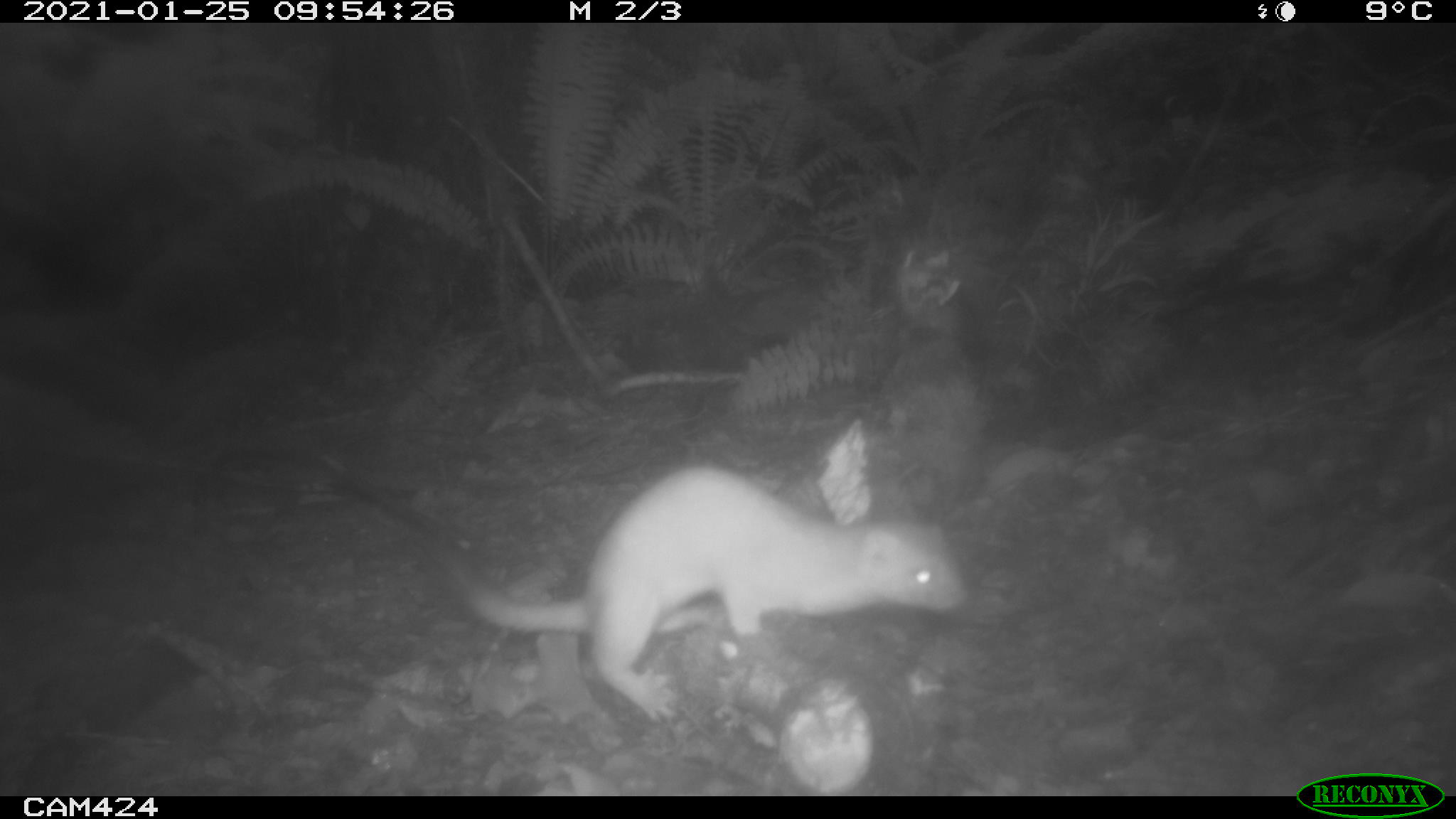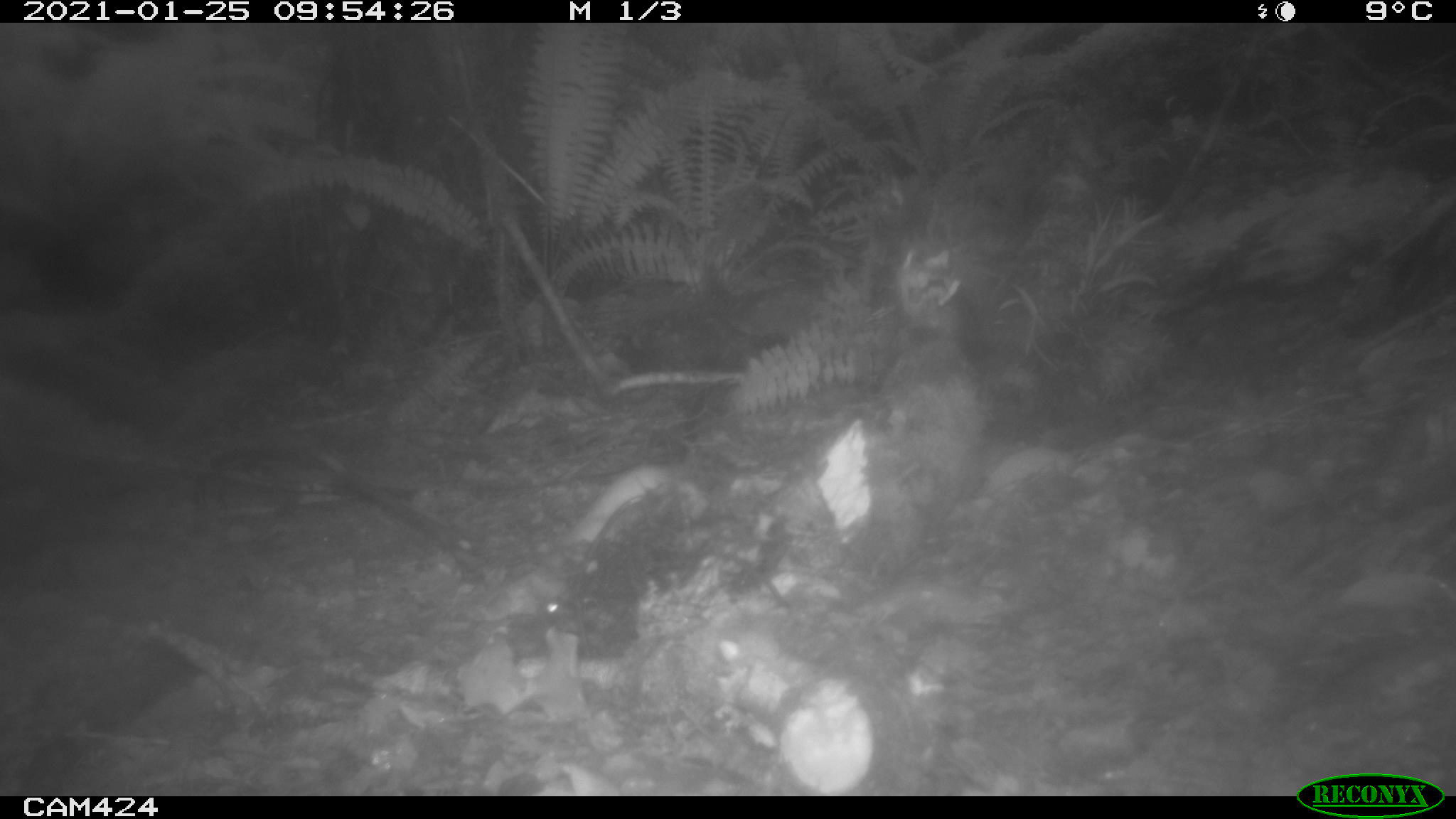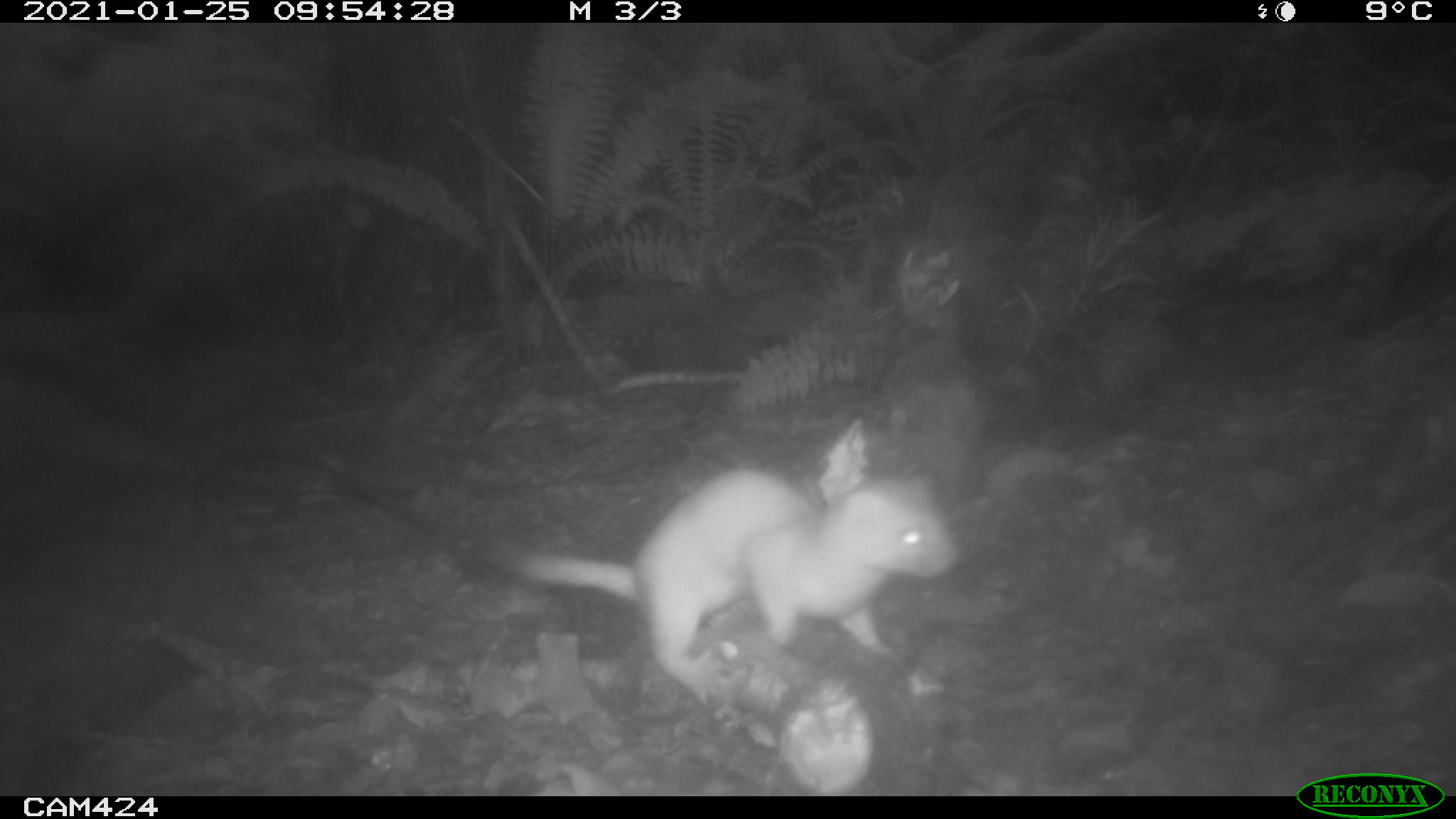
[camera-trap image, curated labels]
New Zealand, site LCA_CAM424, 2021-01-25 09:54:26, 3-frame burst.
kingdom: Animalia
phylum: Chordata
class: Mammalia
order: Carnivora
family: Mustelidae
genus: Mustela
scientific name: Mustela erminea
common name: stoat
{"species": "stoat (Mustela erminea)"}